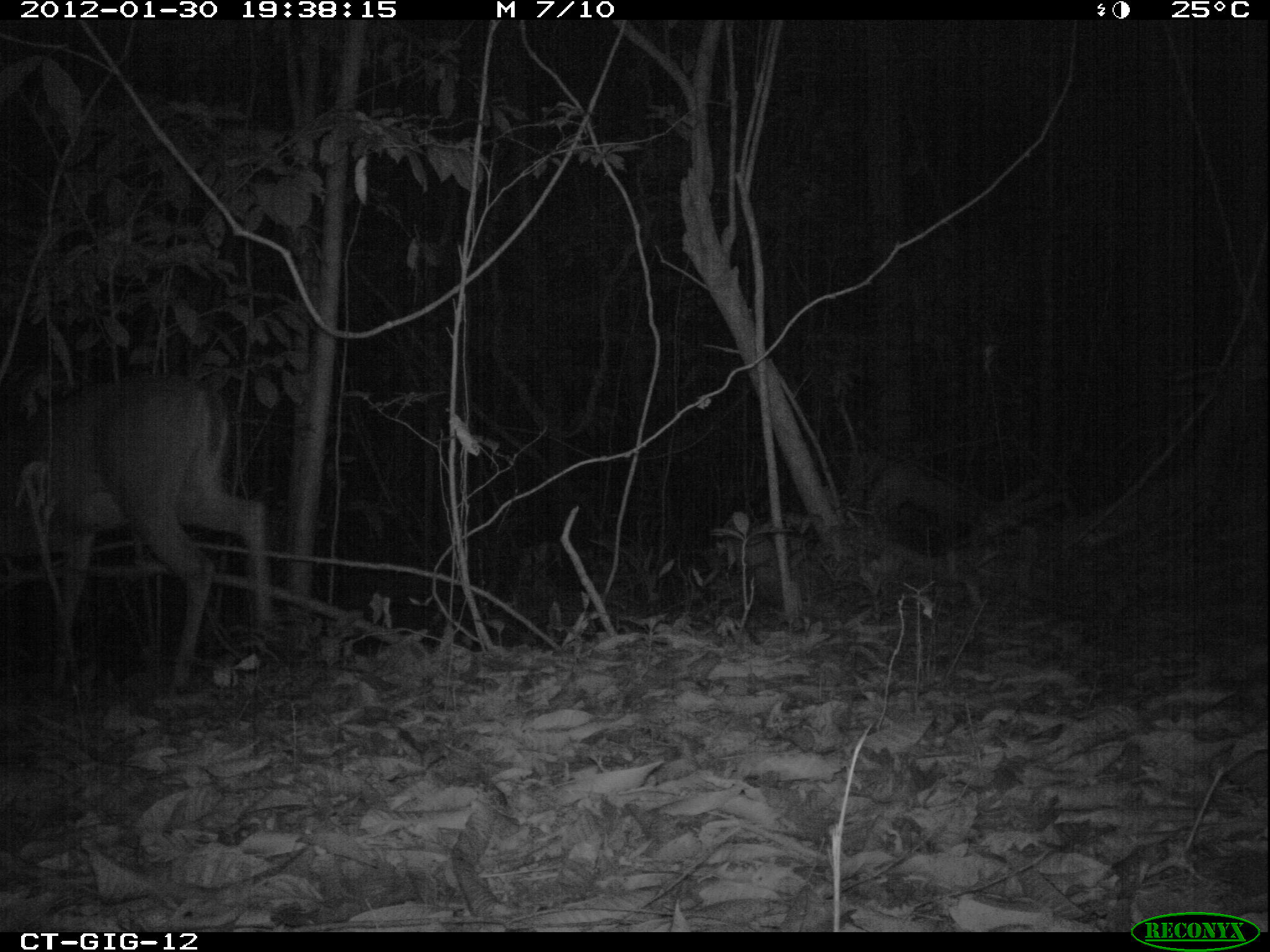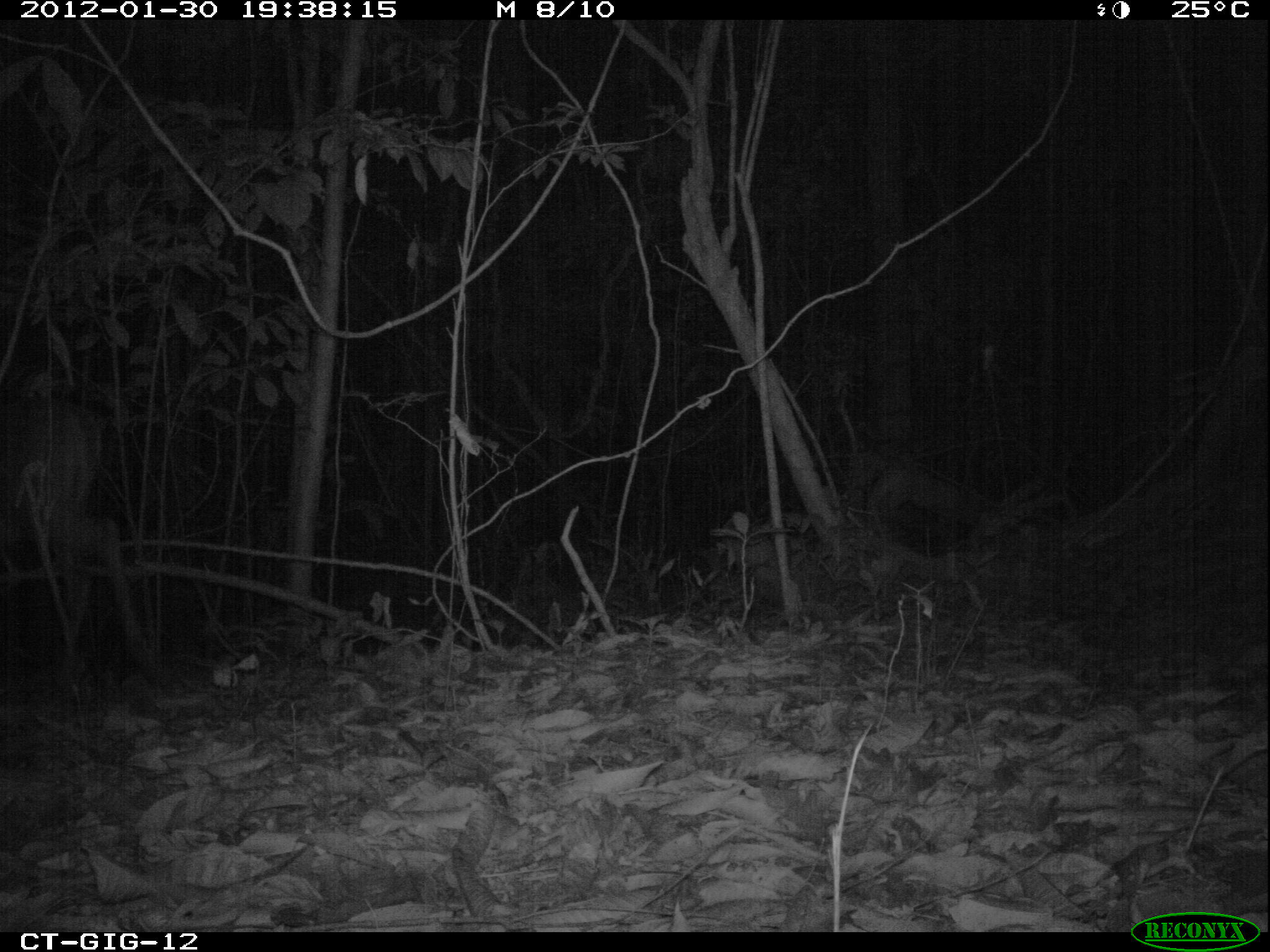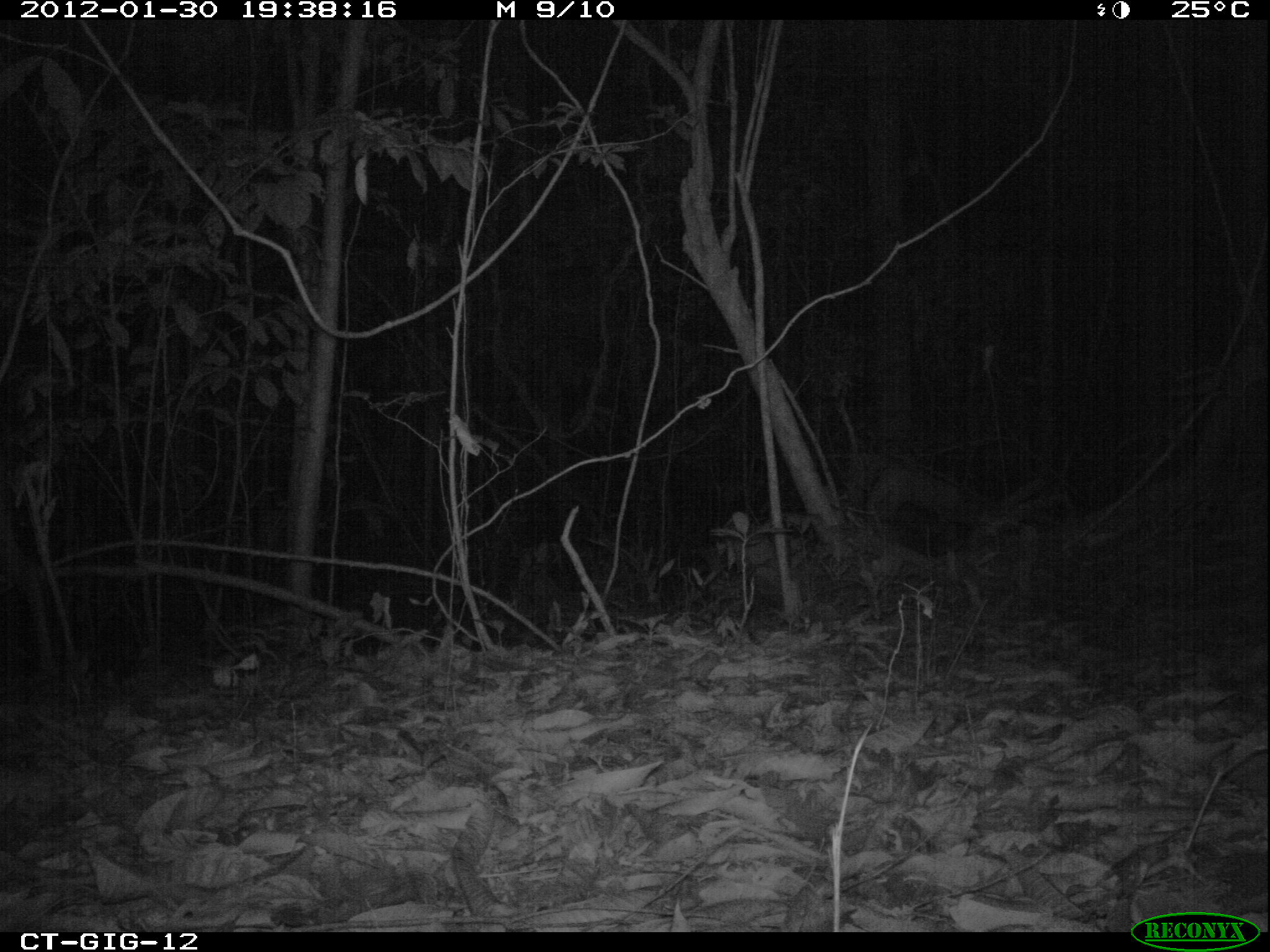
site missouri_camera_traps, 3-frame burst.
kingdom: Animalia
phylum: Chordata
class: Mammalia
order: Artiodactyla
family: Cervidae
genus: Odocoileus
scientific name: Odocoileus virginianus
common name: white-tailed deer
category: white tailed deer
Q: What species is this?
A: White tailed deer (white-tailed deer) (Odocoileus virginianus).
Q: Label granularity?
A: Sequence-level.